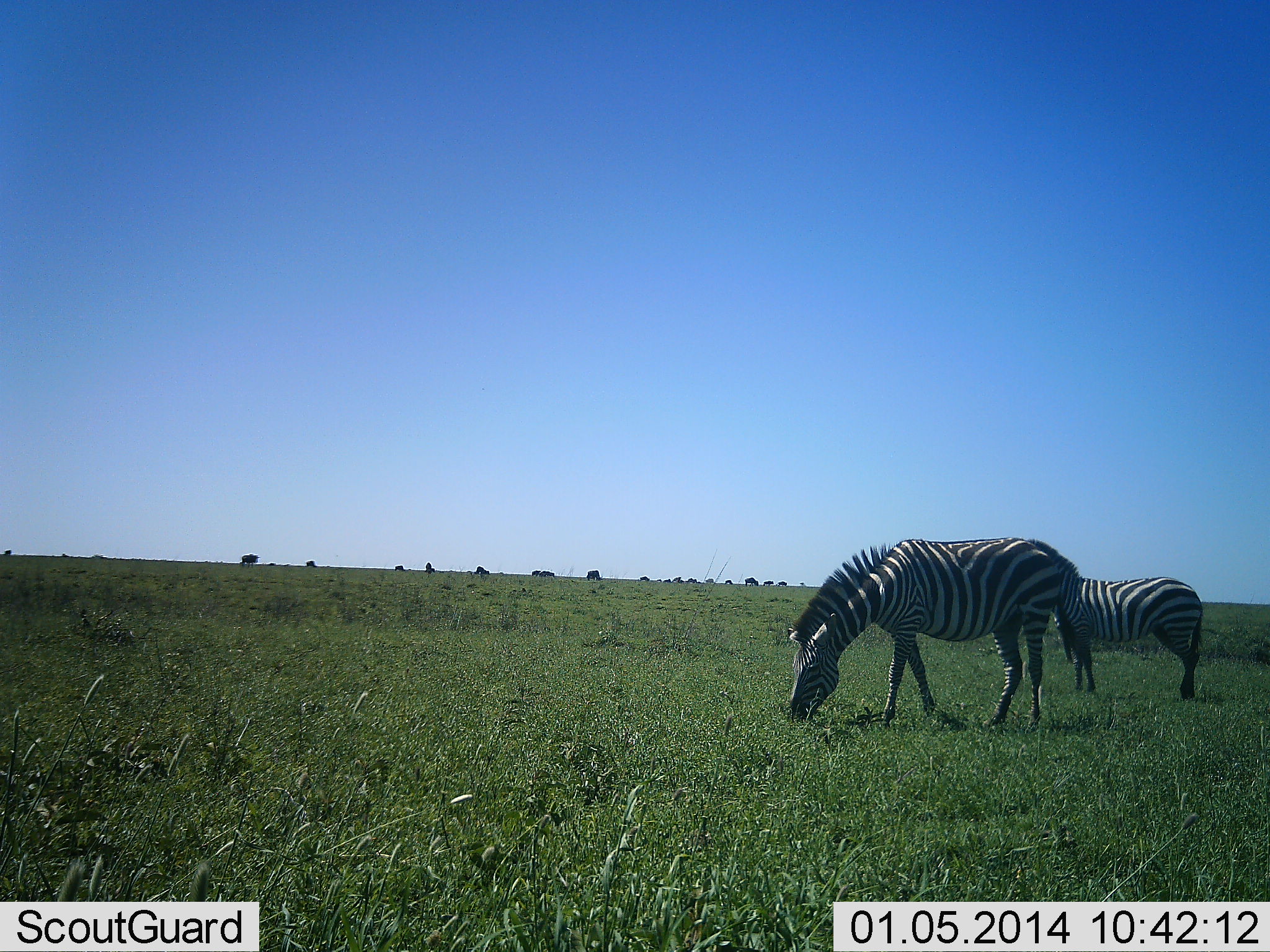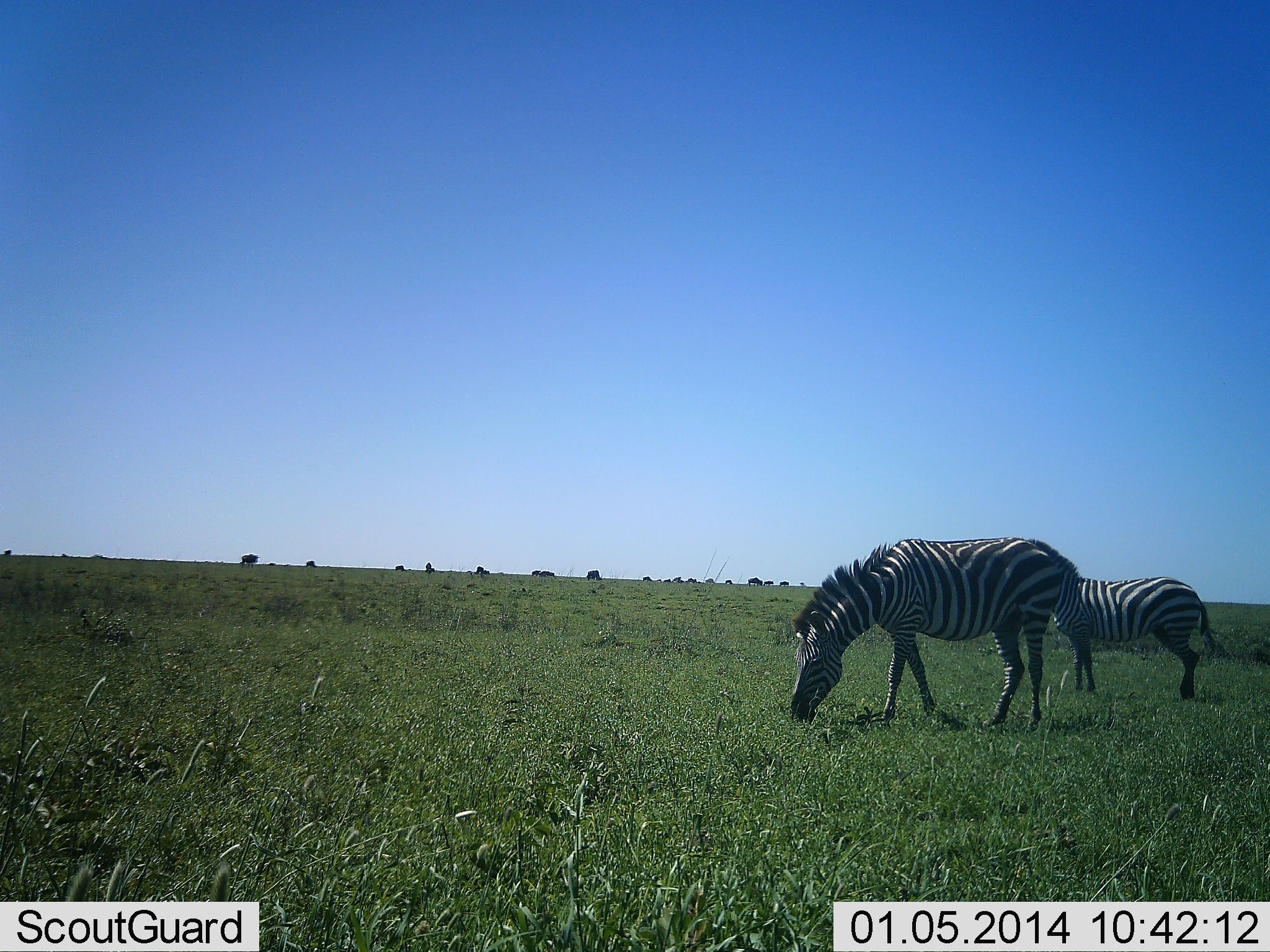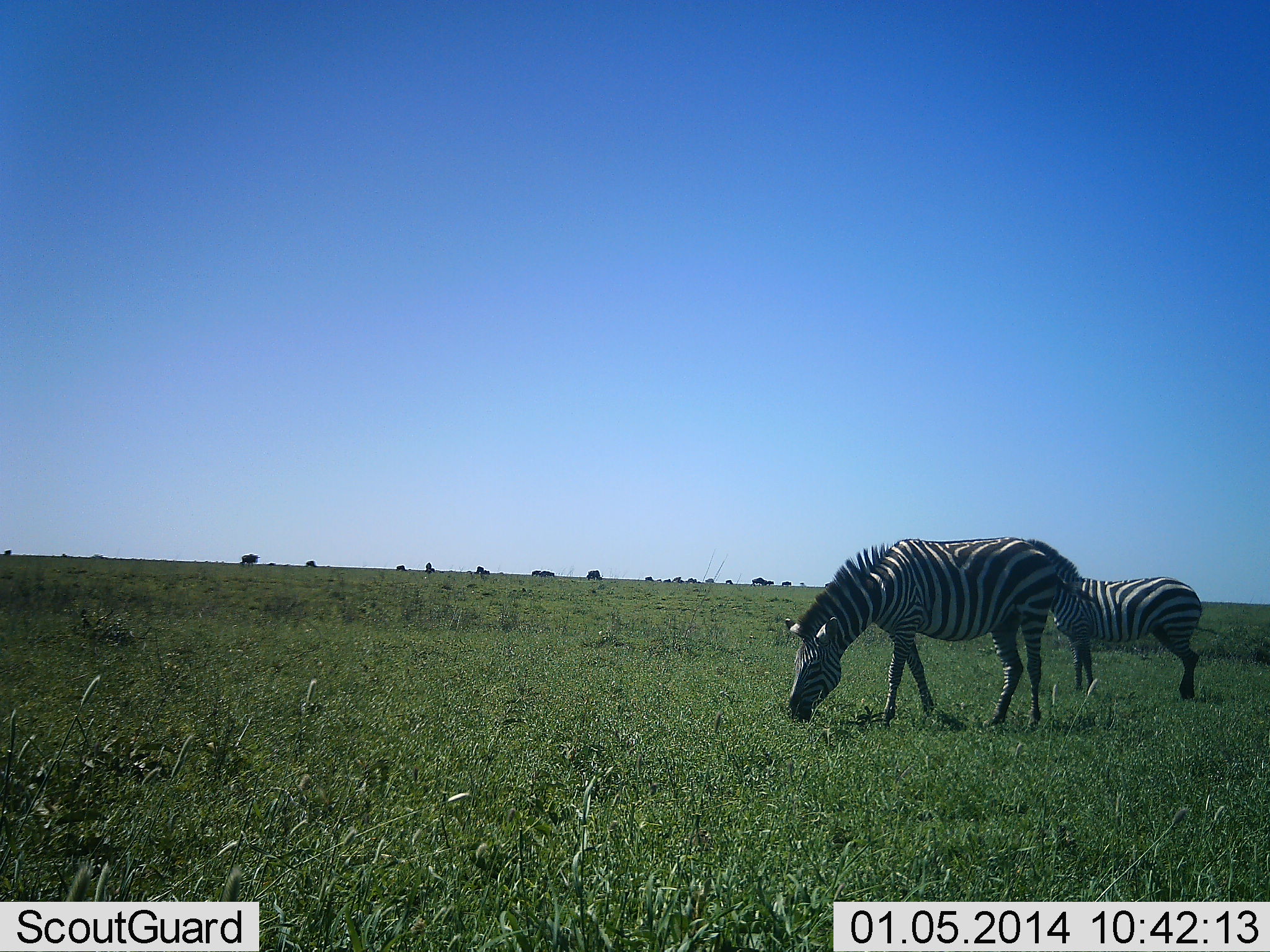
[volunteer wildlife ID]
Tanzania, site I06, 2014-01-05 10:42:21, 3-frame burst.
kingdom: Animalia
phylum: Chordata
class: Mammalia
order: Perissodactyla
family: Equidae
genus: Equus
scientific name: Equus quagga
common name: plains zebra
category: zebra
Zebra (plains zebra) (Equus quagga), count 2. Behavior (volunteer vote fractions): standing 36%, resting 9%, moving 9%, interacting 0%. Young present (vote fraction): 9%. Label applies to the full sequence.